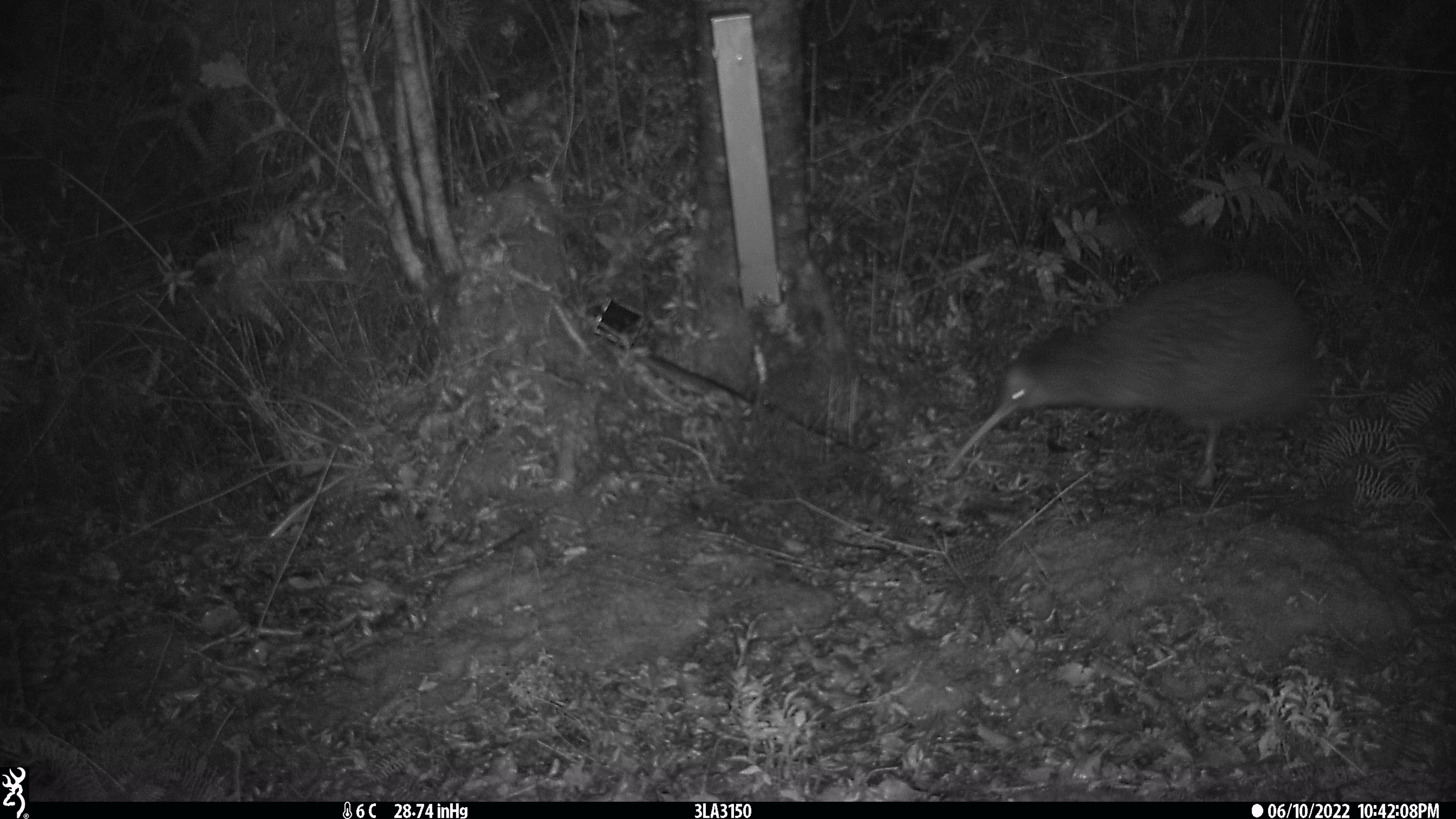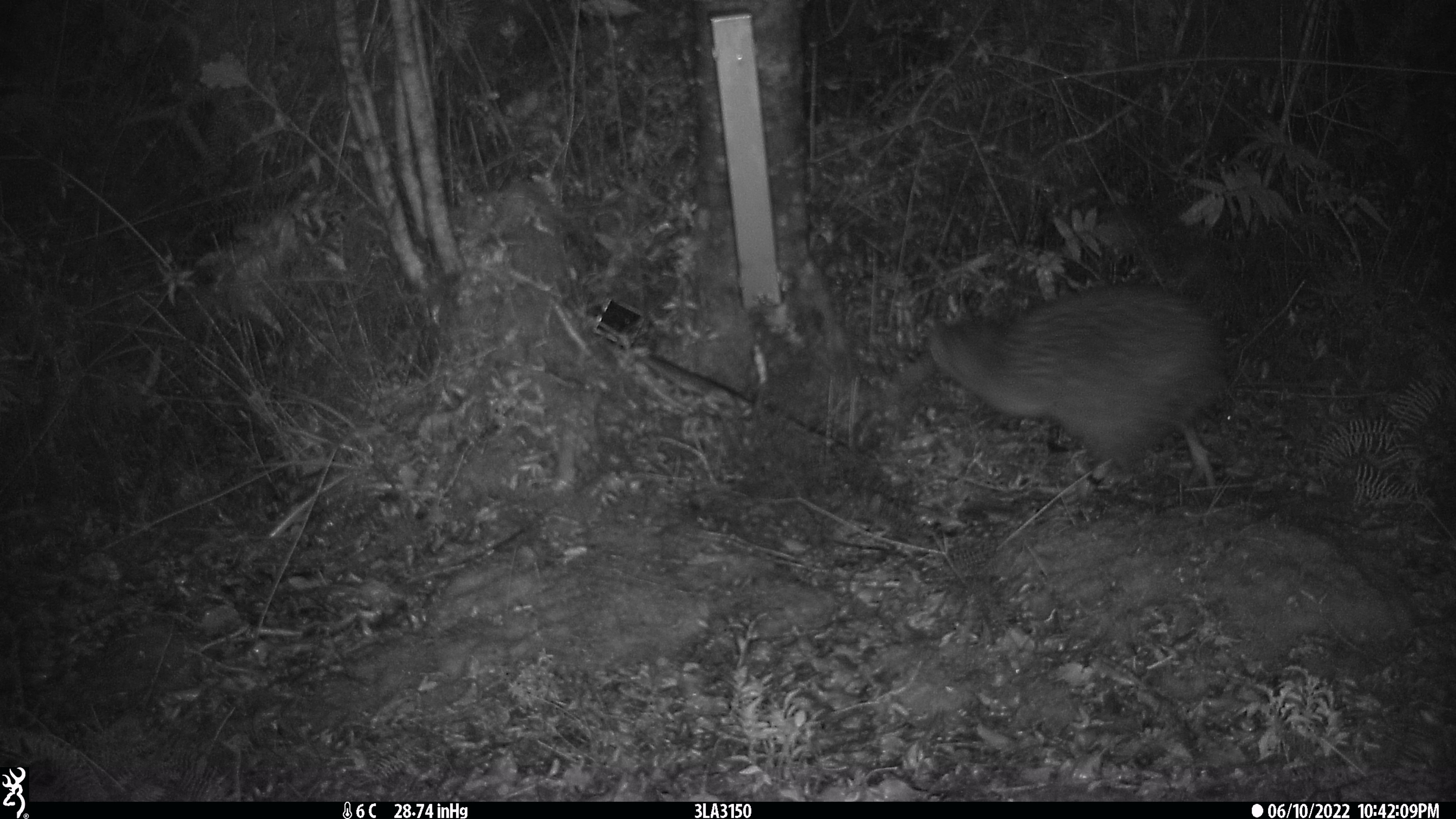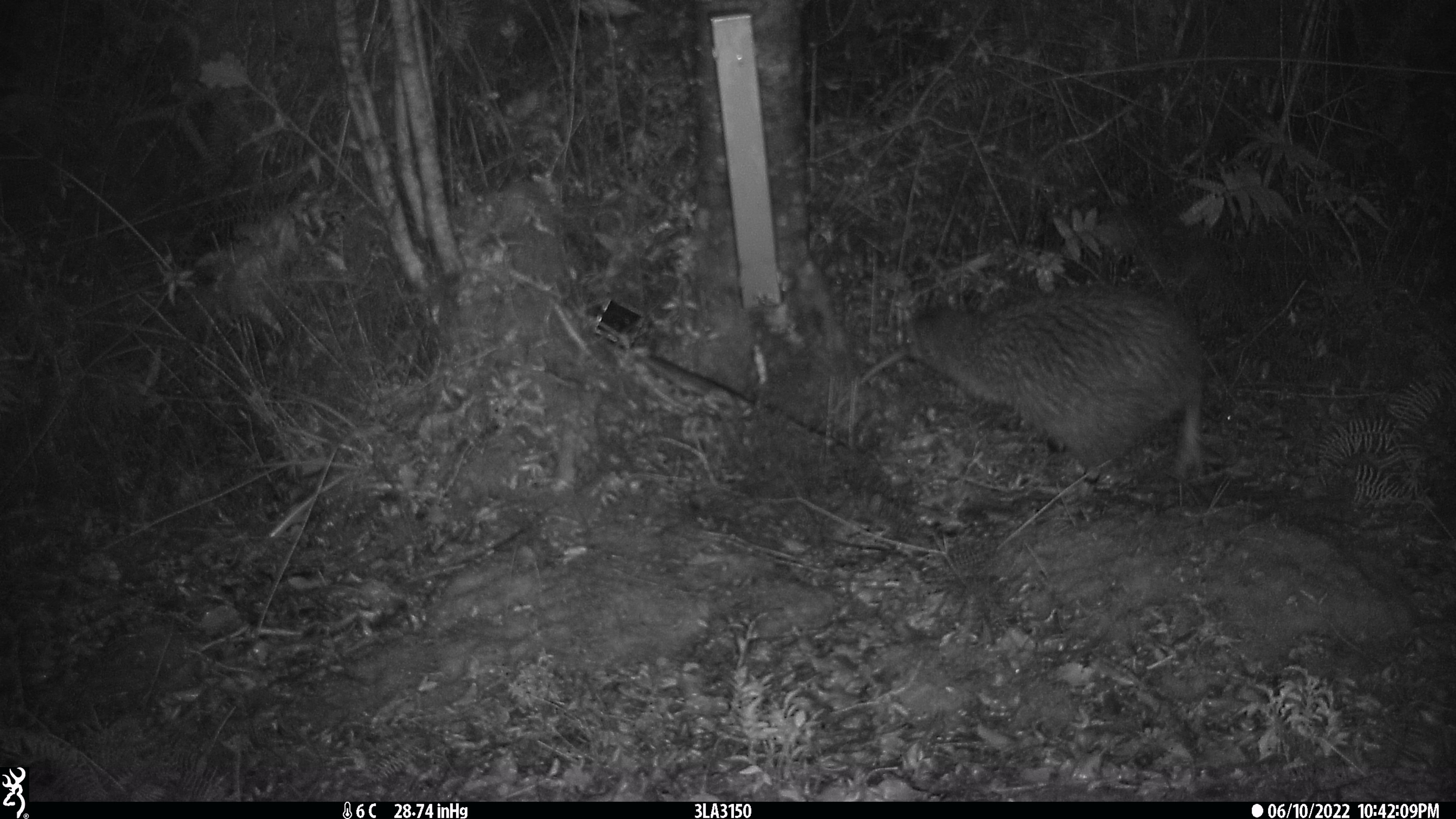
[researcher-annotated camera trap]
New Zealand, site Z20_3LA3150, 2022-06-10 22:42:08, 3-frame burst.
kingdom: Animalia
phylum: Chordata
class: Aves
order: Apterygiformes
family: Apterygidae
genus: Apteryx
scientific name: Apteryx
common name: kiwi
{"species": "kiwi (Apteryx)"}